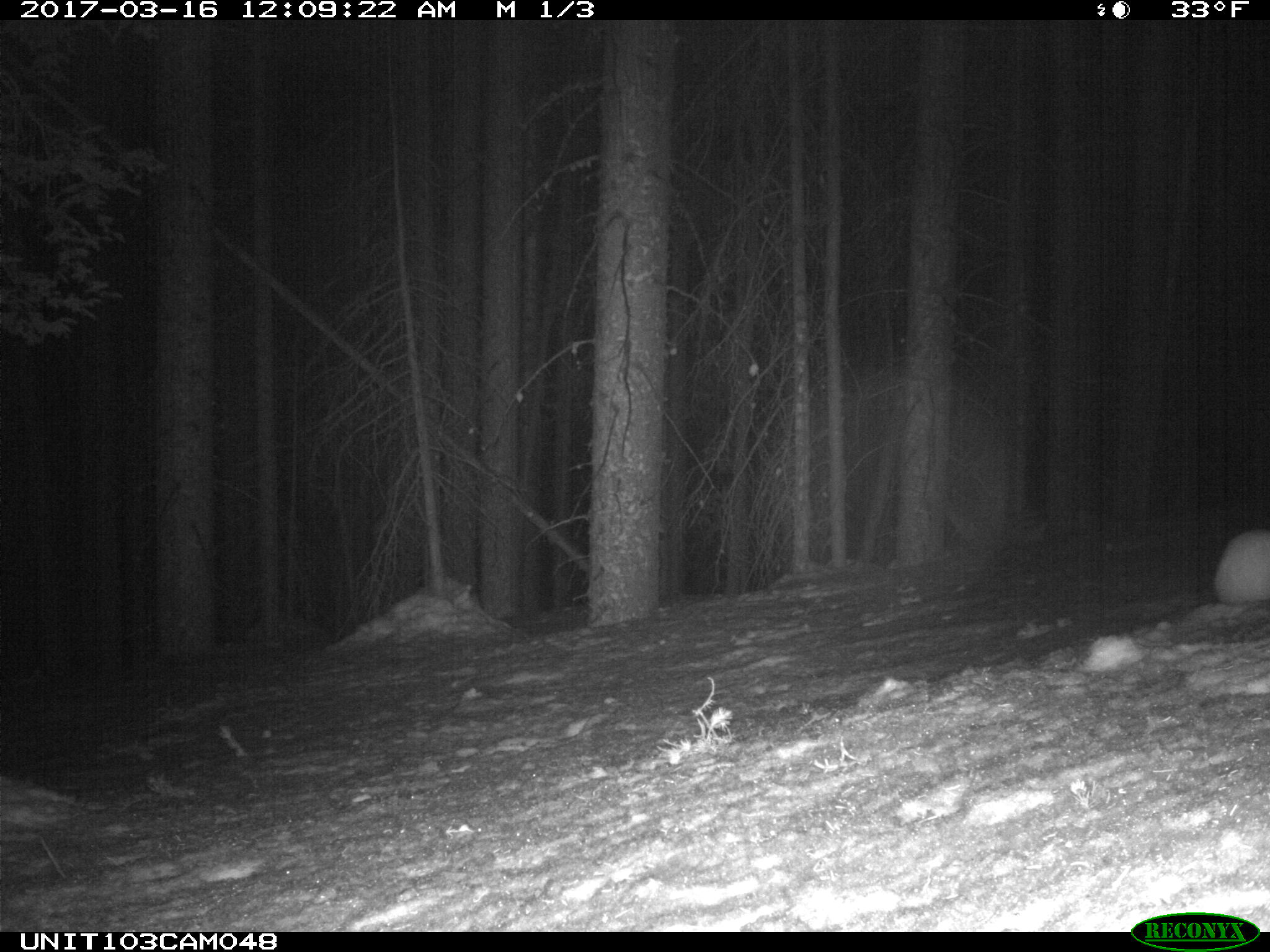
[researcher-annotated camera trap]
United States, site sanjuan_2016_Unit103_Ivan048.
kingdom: Animalia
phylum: Chordata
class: Mammalia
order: Lagomorpha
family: Leporidae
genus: Lepus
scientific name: Lepus americanus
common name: snowshoe hare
Lepus americanus (snowshoe hare).